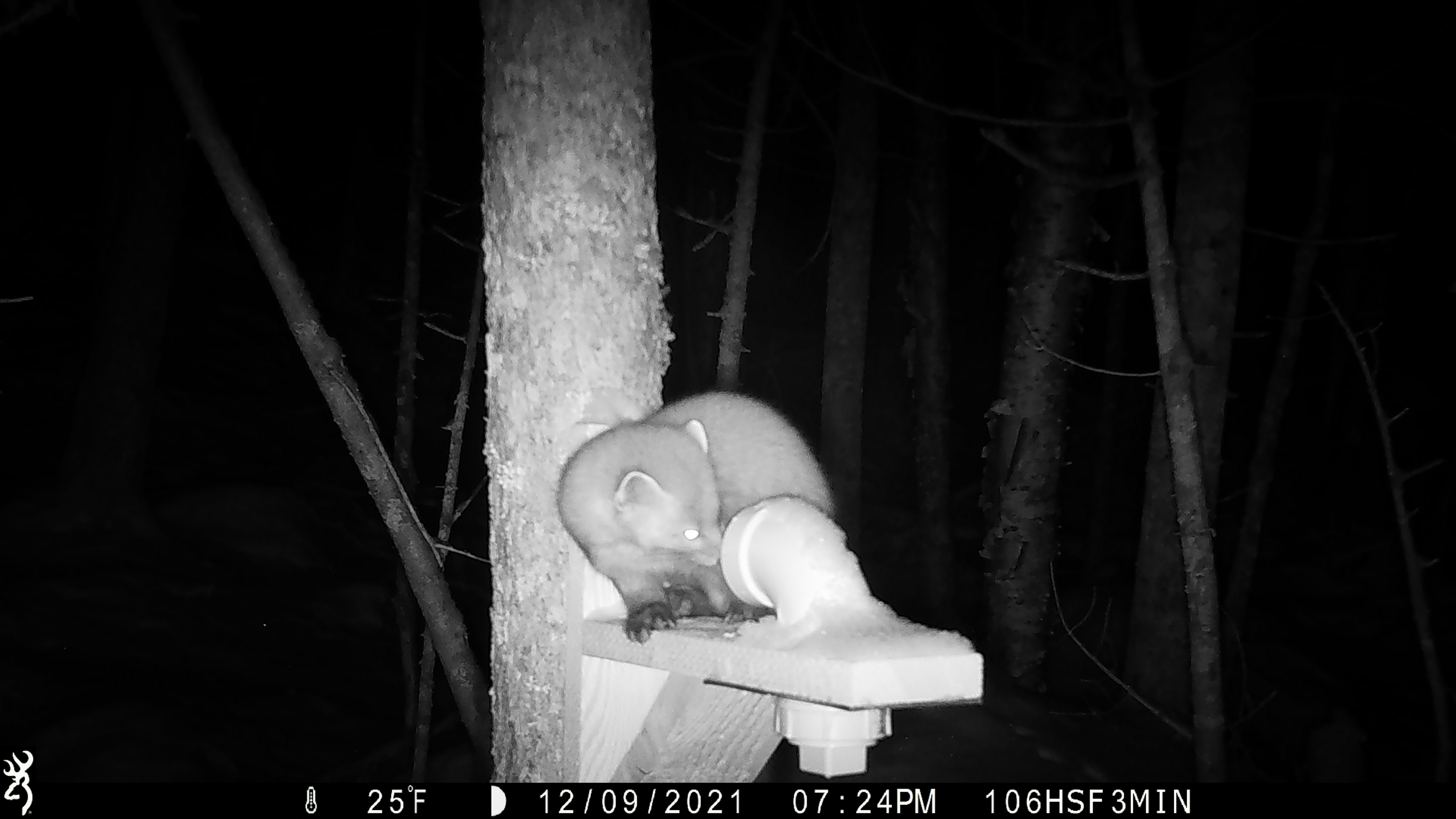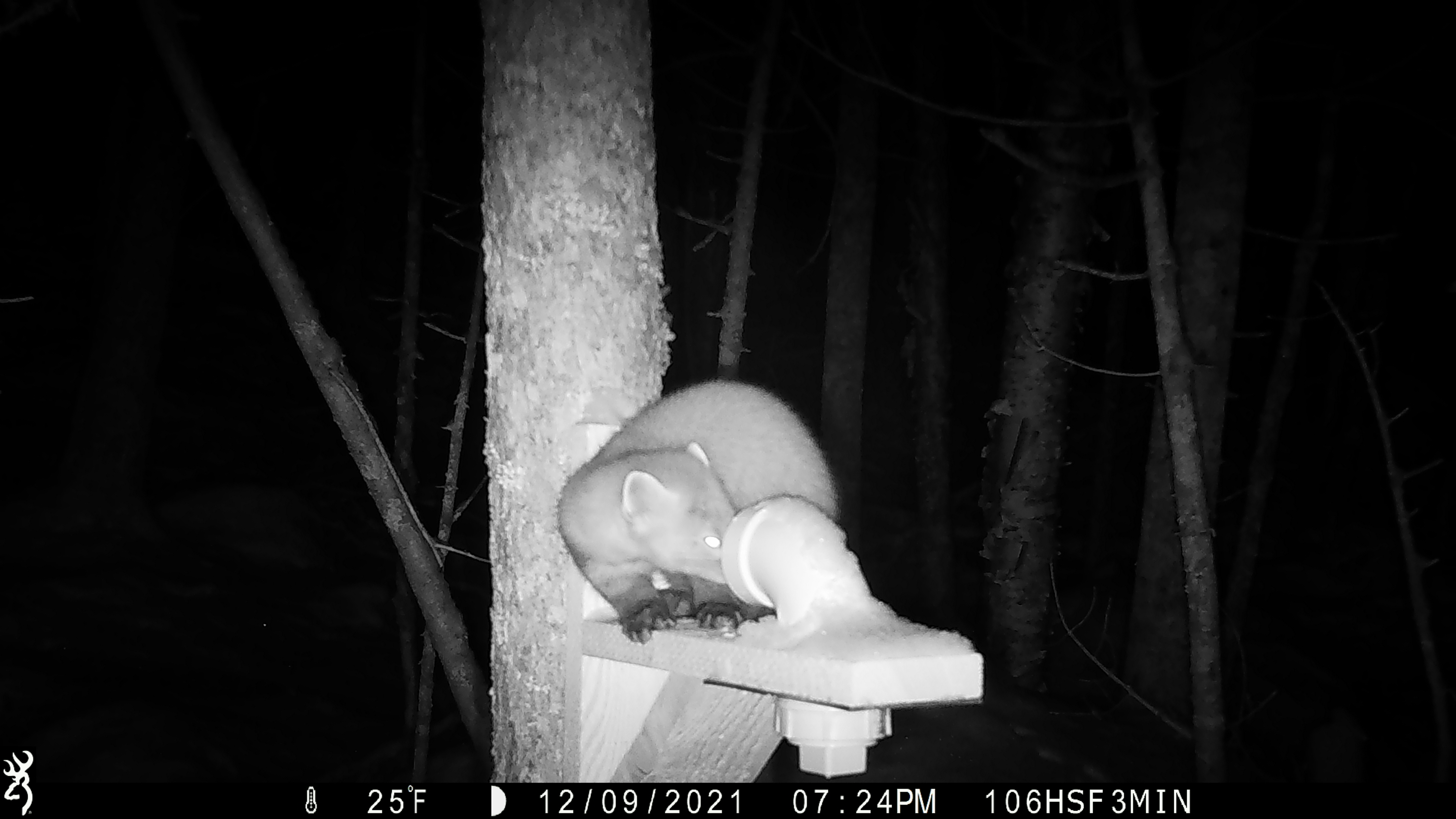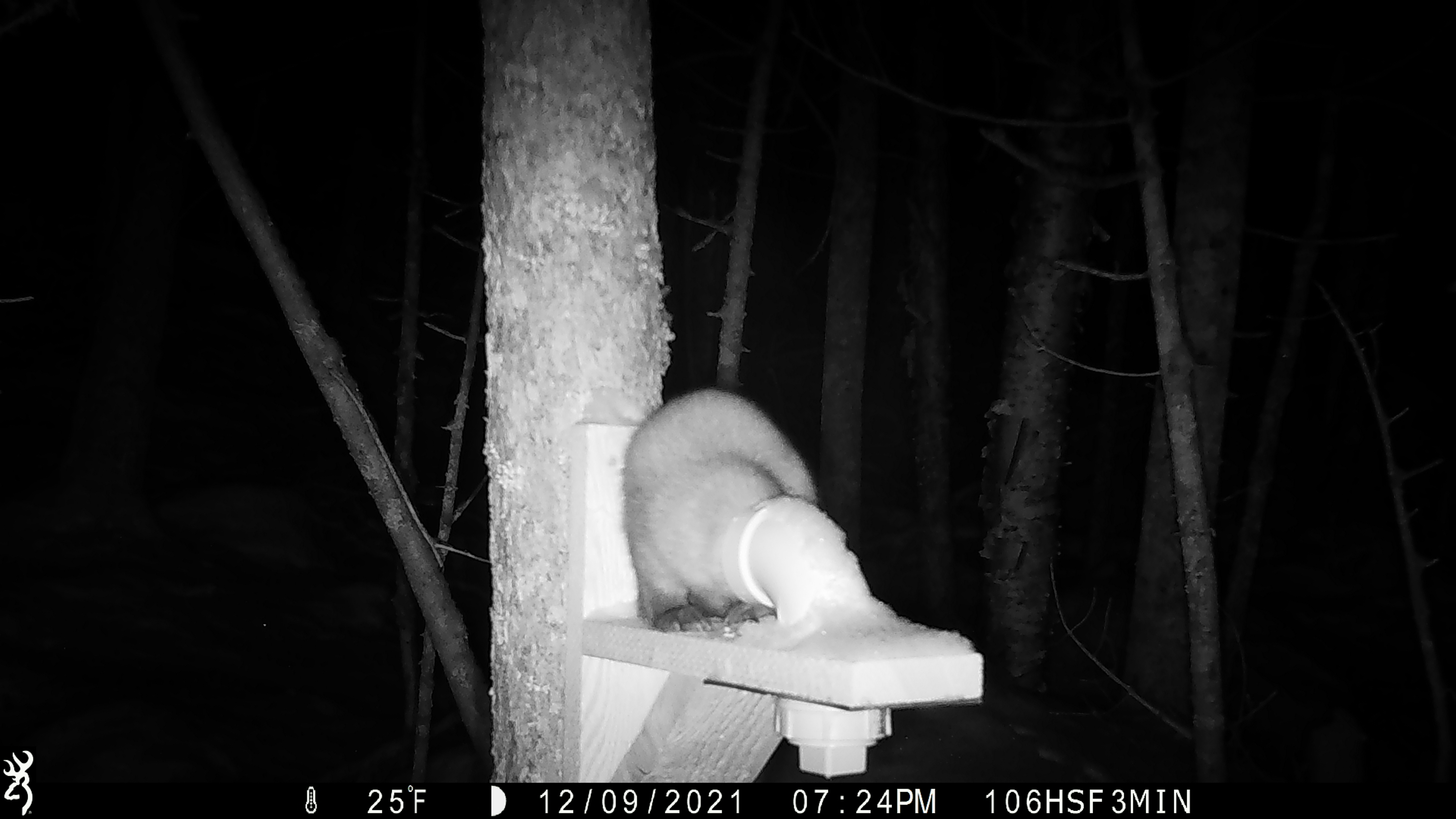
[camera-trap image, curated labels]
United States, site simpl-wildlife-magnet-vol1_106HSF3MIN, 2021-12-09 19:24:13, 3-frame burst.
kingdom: Animalia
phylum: Chordata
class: Mammalia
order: Carnivora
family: Mustelidae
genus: Martes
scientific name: Martes americana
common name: american marten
American marten (Martes americana).